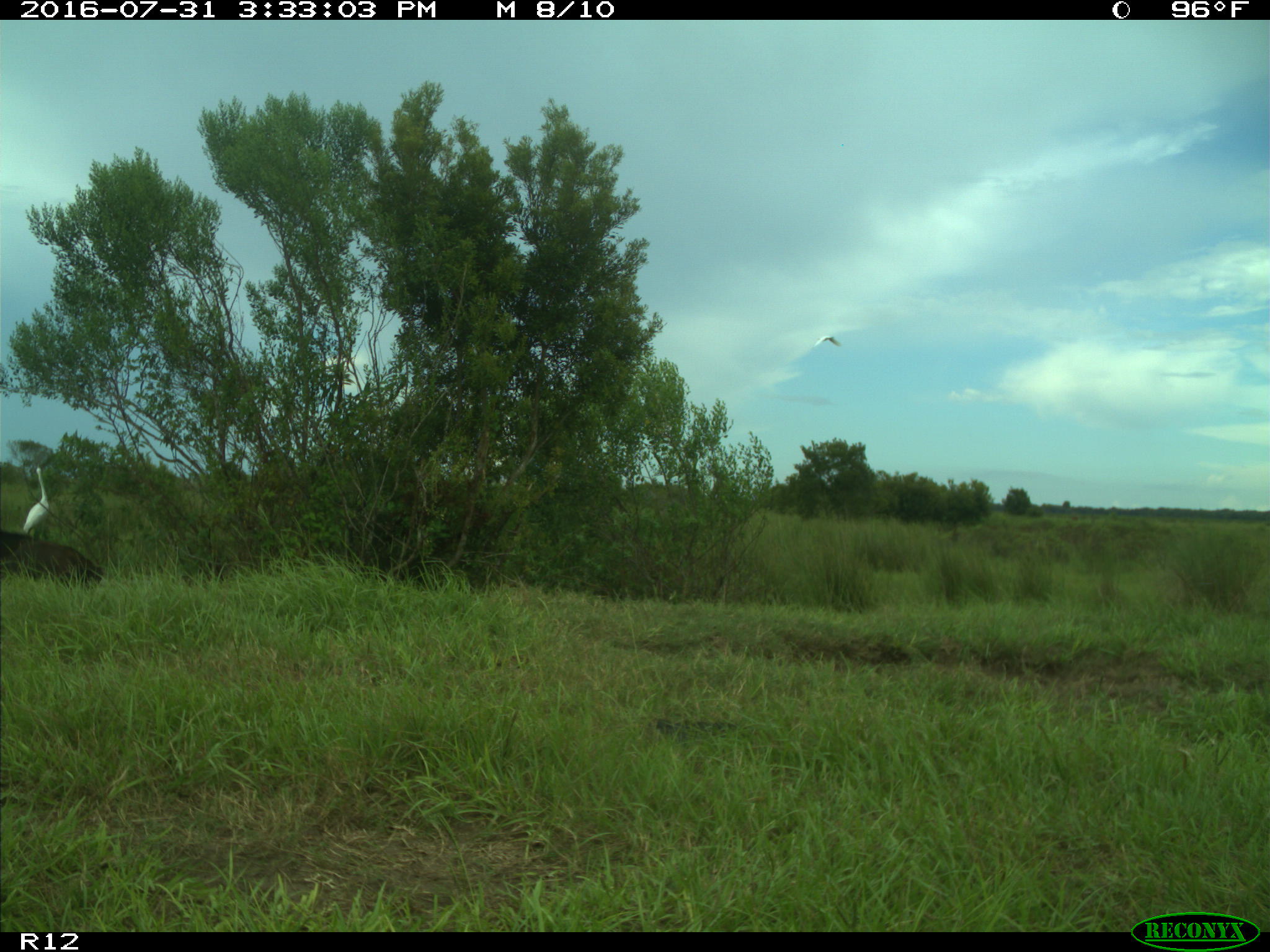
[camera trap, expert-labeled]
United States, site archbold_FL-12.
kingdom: Animalia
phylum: Chordata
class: Mammalia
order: Artiodactyla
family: Bovidae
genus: Bos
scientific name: Bos taurus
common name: domestic cow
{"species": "Bos taurus (domestic cow)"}